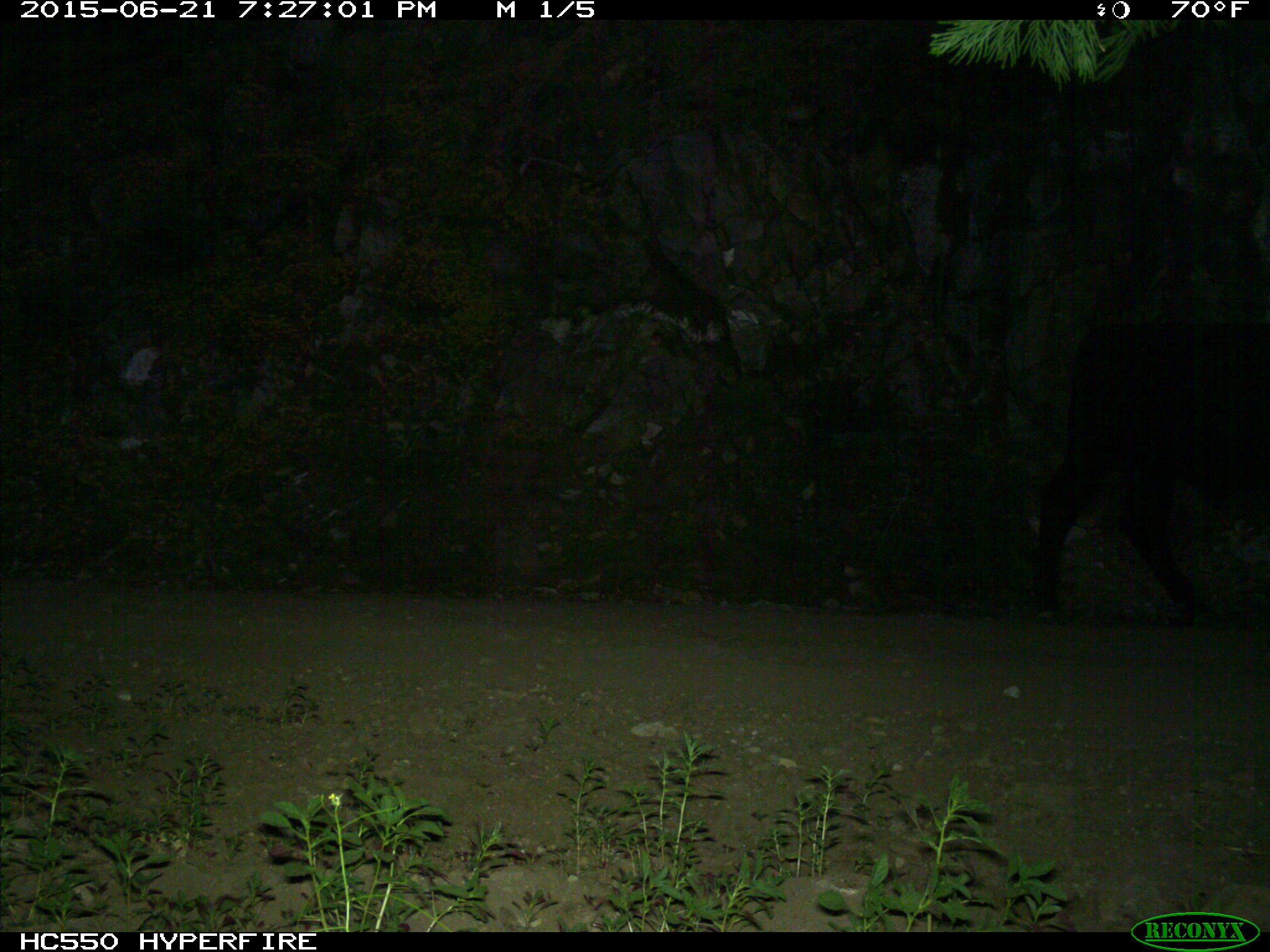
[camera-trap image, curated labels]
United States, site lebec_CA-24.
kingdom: Animalia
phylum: Chordata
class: Mammalia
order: Artiodactyla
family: Bovidae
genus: Bos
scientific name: Bos taurus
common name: domestic cow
Bos taurus (domestic cow).